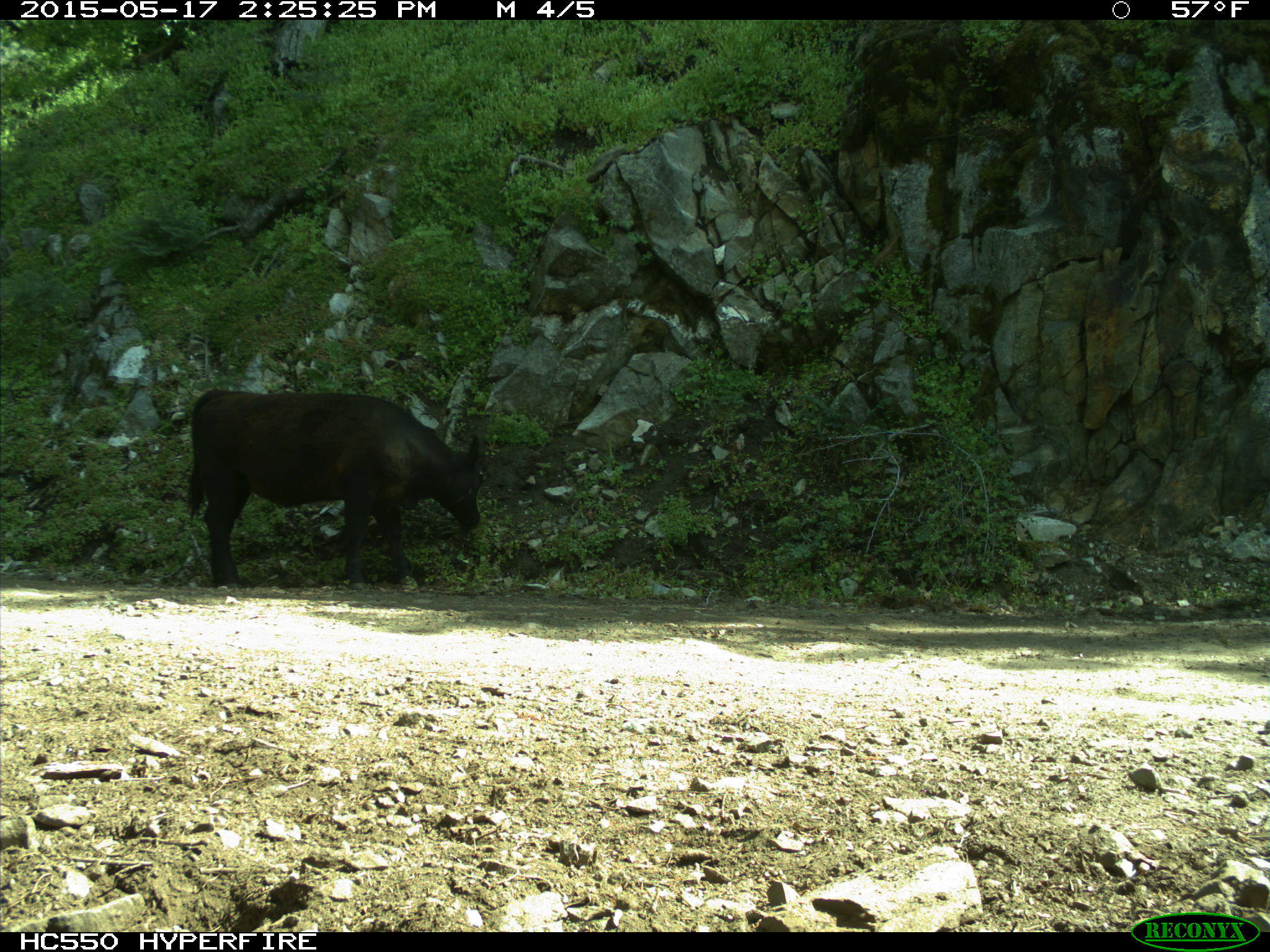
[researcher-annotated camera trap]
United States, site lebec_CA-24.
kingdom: Animalia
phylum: Chordata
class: Mammalia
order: Artiodactyla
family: Bovidae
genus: Bos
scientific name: Bos taurus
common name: domestic cow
Bos taurus (domestic cow).